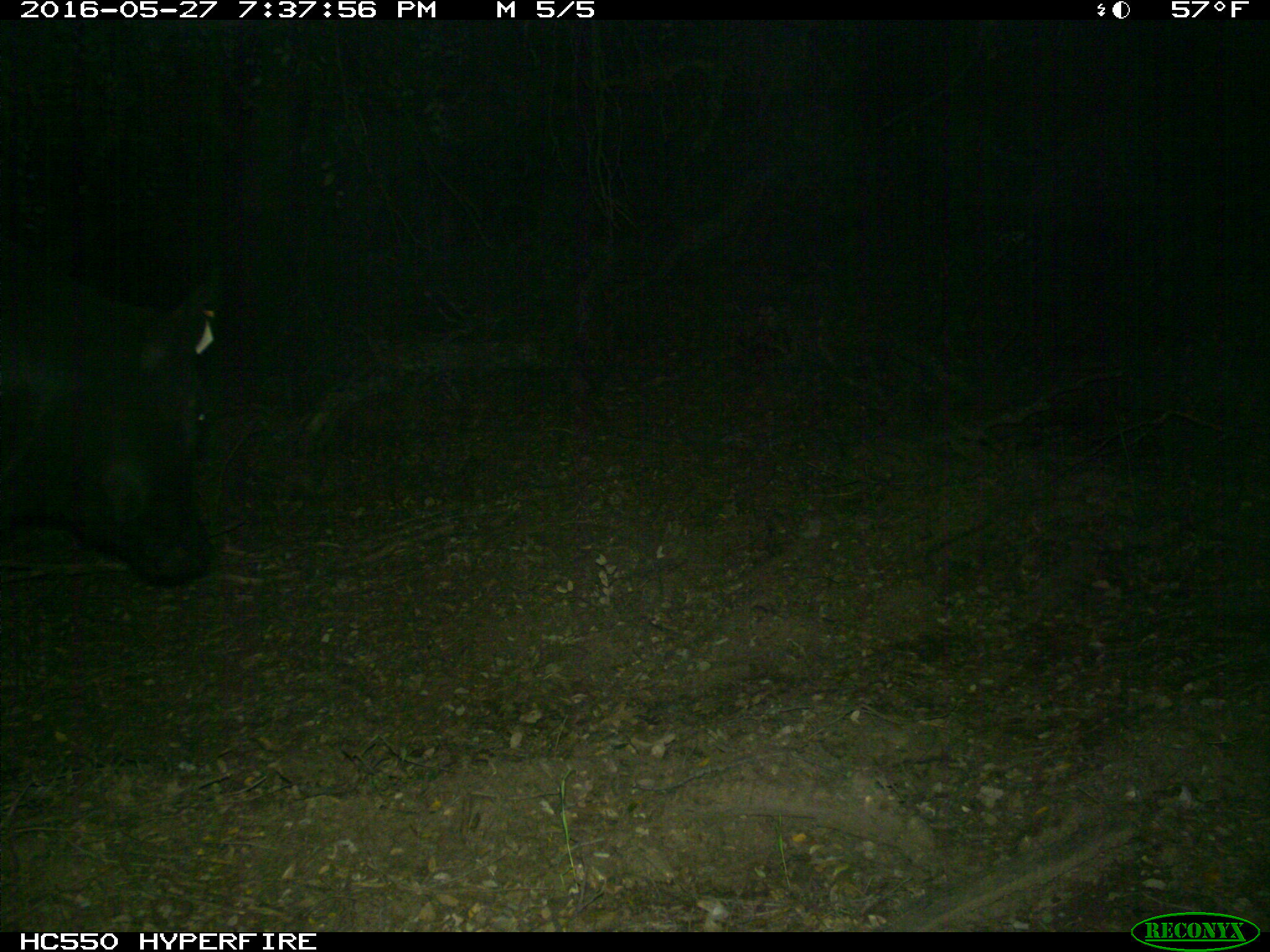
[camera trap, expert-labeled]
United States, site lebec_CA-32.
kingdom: Animalia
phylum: Chordata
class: Mammalia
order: Artiodactyla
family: Bovidae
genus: Bos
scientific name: Bos taurus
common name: domestic cow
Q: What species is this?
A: Bos taurus (domestic cow).